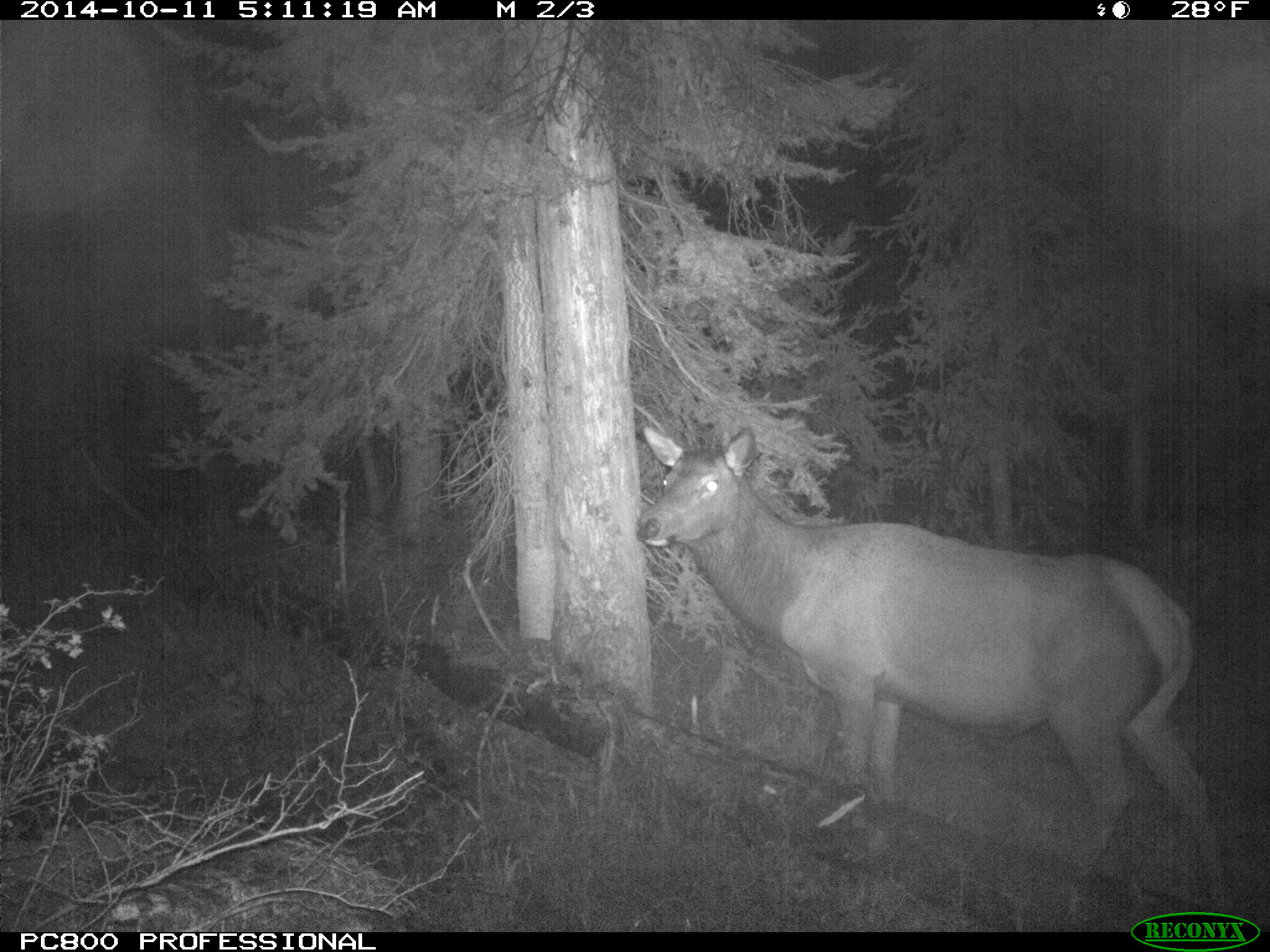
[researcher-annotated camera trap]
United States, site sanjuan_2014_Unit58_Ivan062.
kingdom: Animalia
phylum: Chordata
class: Mammalia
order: Artiodactyla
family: Cervidae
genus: Cervus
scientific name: Cervus elaphus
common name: red deer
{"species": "Cervus elaphus (red deer)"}